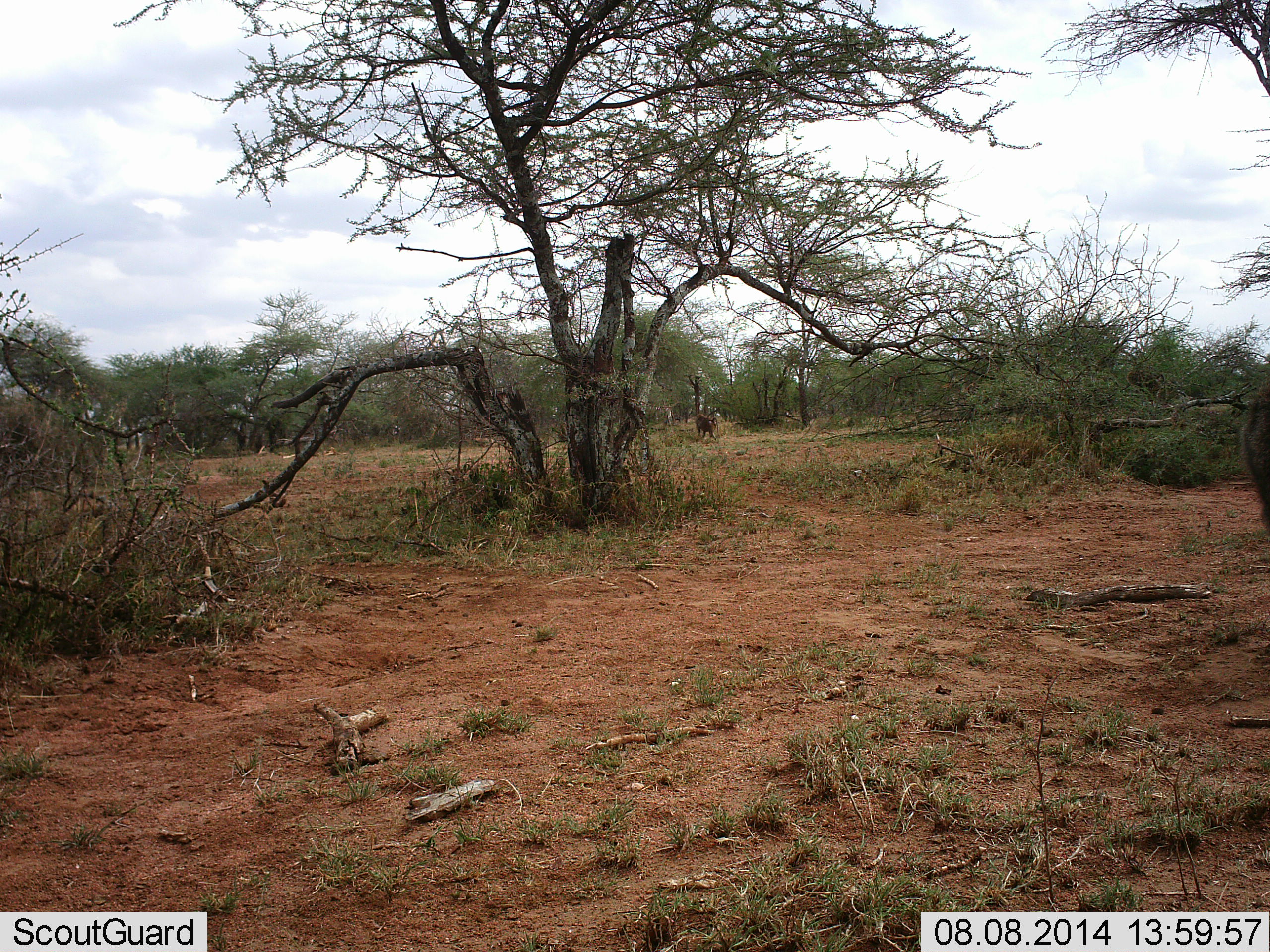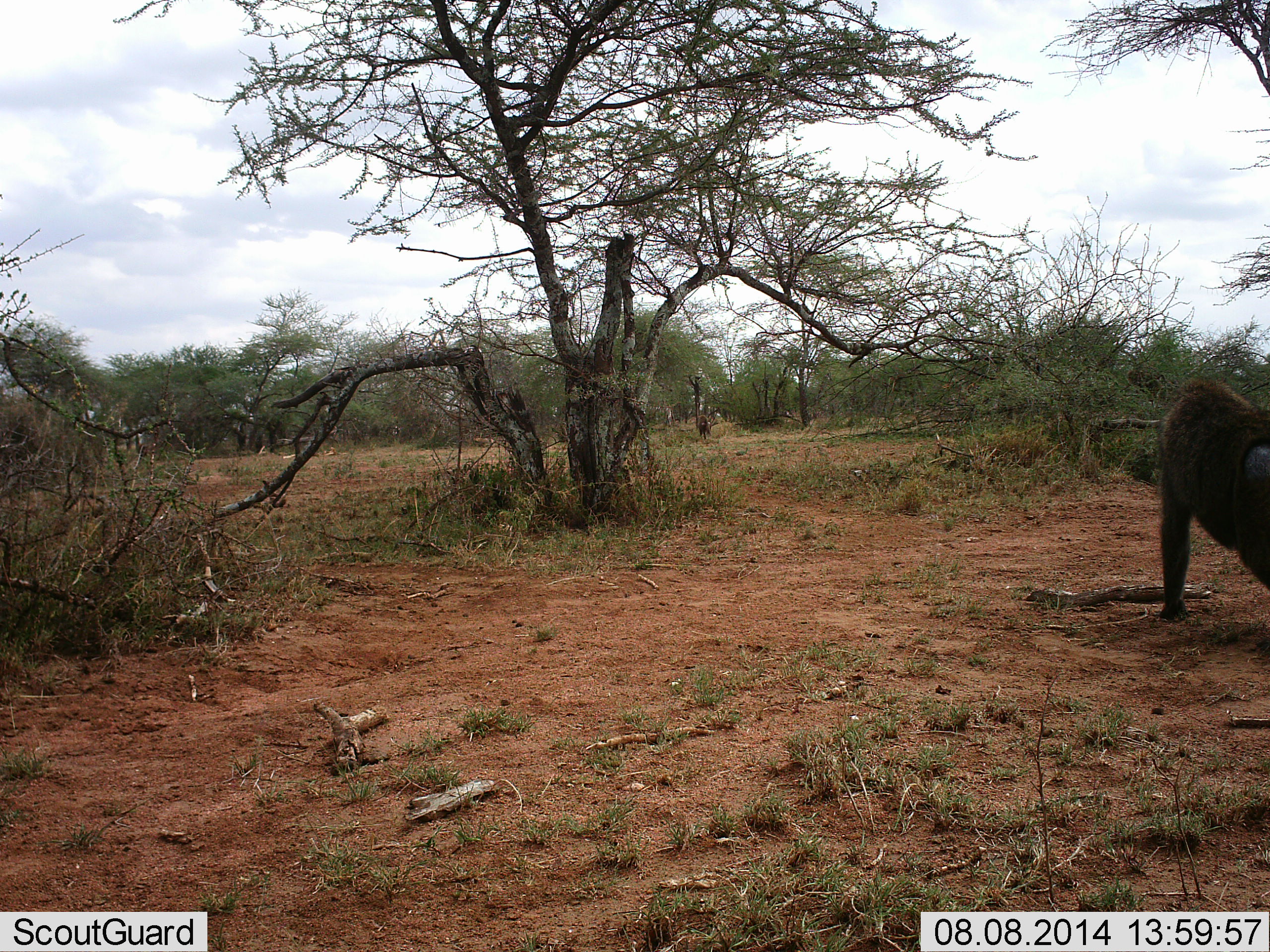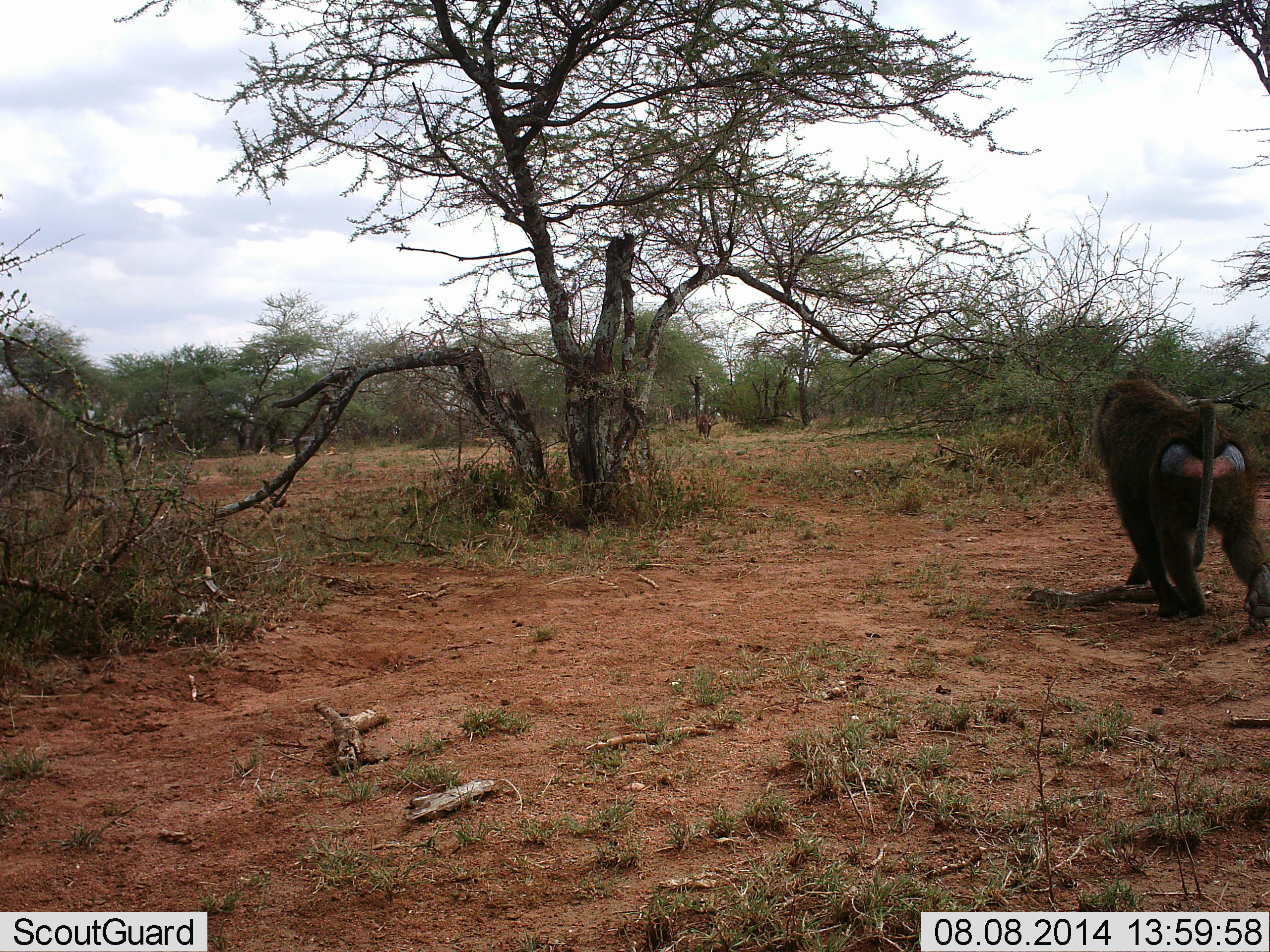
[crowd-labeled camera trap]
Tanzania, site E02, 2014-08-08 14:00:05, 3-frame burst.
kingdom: Animalia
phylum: Chordata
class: Mammalia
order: Primates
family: Cercopithecidae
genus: Papio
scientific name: Papio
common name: baboon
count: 1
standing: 10%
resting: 0%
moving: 100%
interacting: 0%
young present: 0%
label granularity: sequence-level